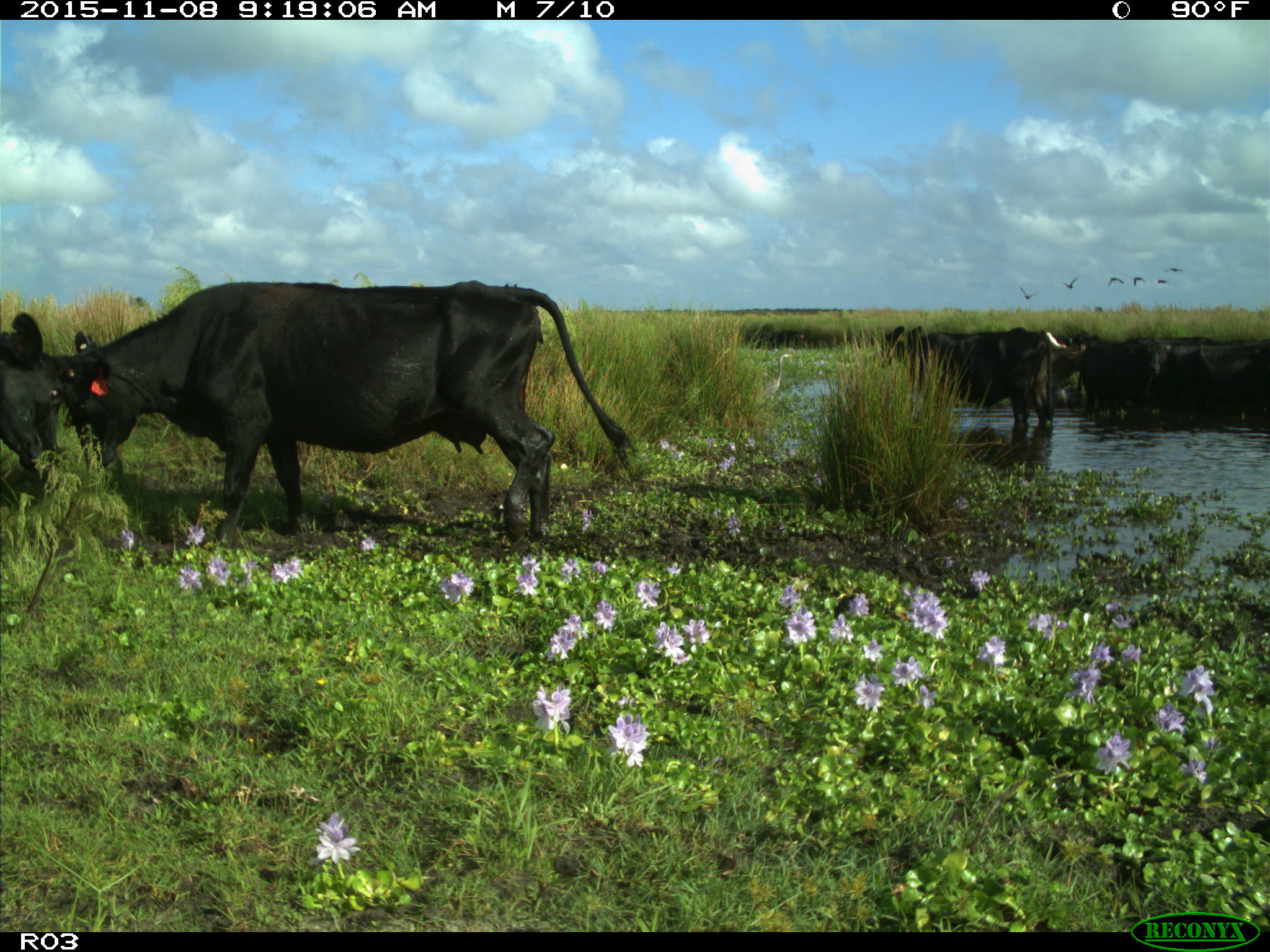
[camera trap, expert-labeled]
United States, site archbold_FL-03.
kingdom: Animalia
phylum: Chordata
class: Mammalia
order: Artiodactyla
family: Bovidae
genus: Bos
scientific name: Bos taurus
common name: domestic cow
Bos taurus (domestic cow).